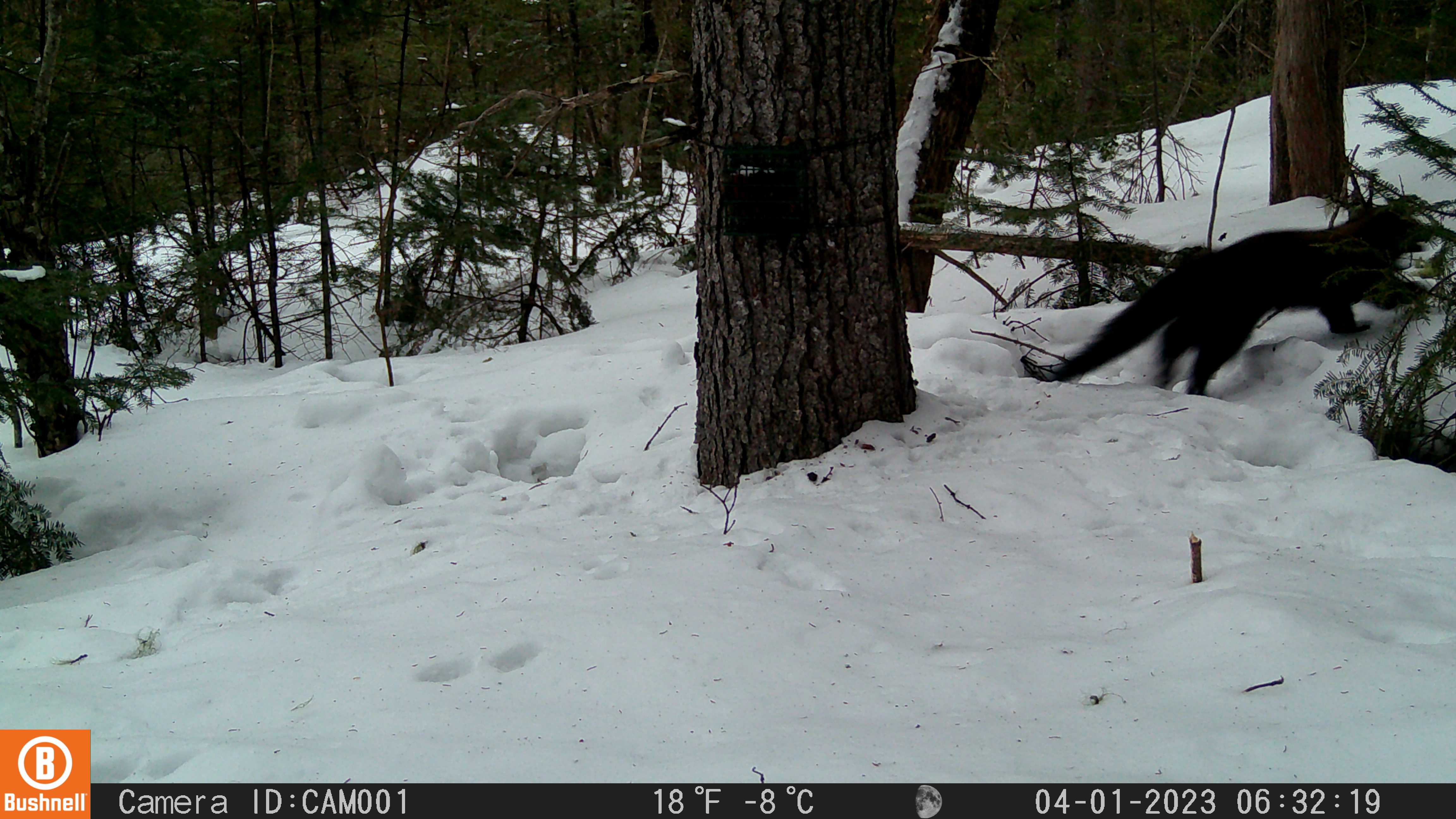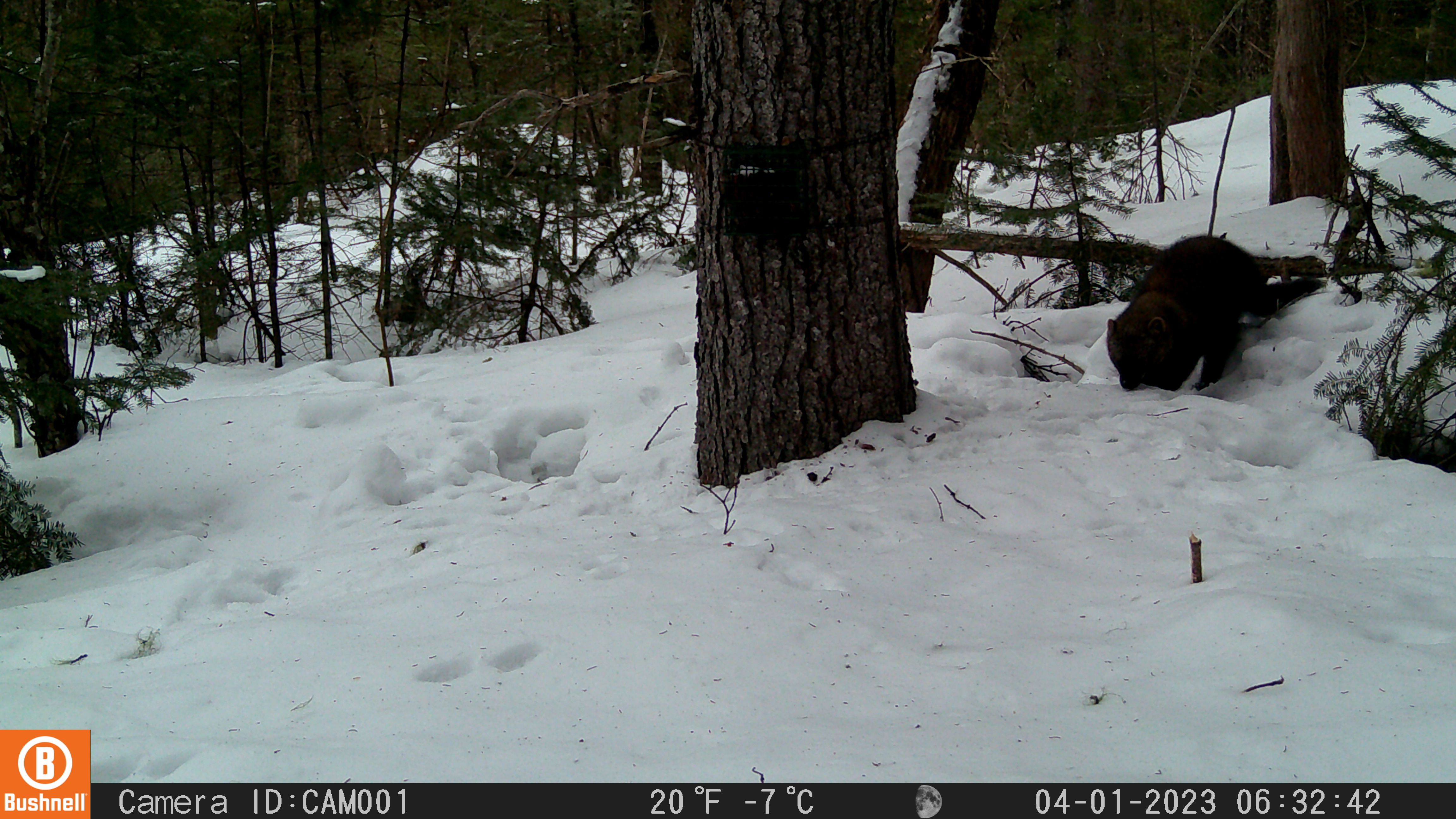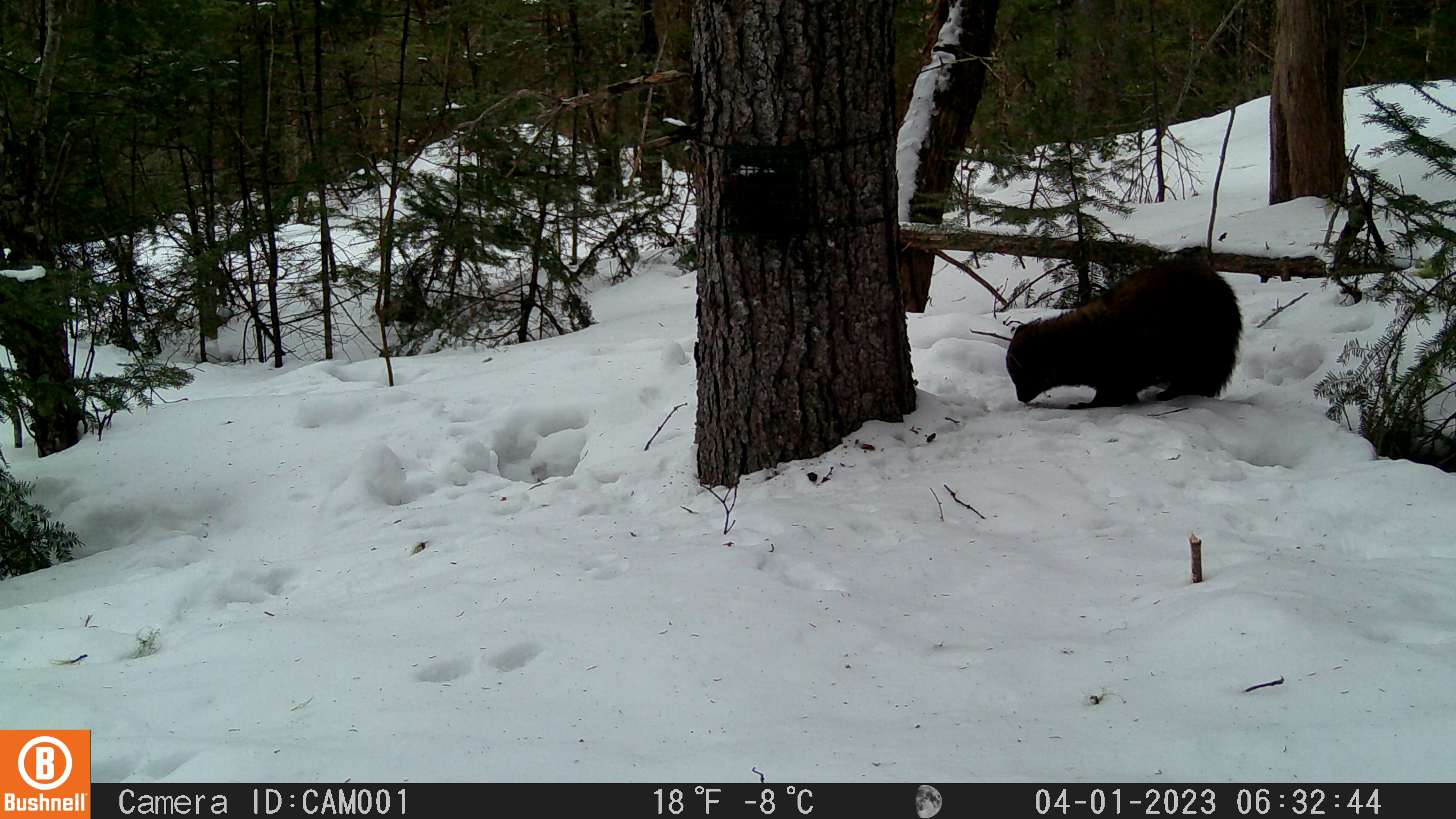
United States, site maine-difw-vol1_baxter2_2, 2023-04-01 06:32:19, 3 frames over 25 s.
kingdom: Animalia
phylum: Chordata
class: Mammalia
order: Carnivora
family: Mustelidae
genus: Pekania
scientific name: Pekania pennanti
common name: fisher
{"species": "fisher (Pekania pennanti)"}